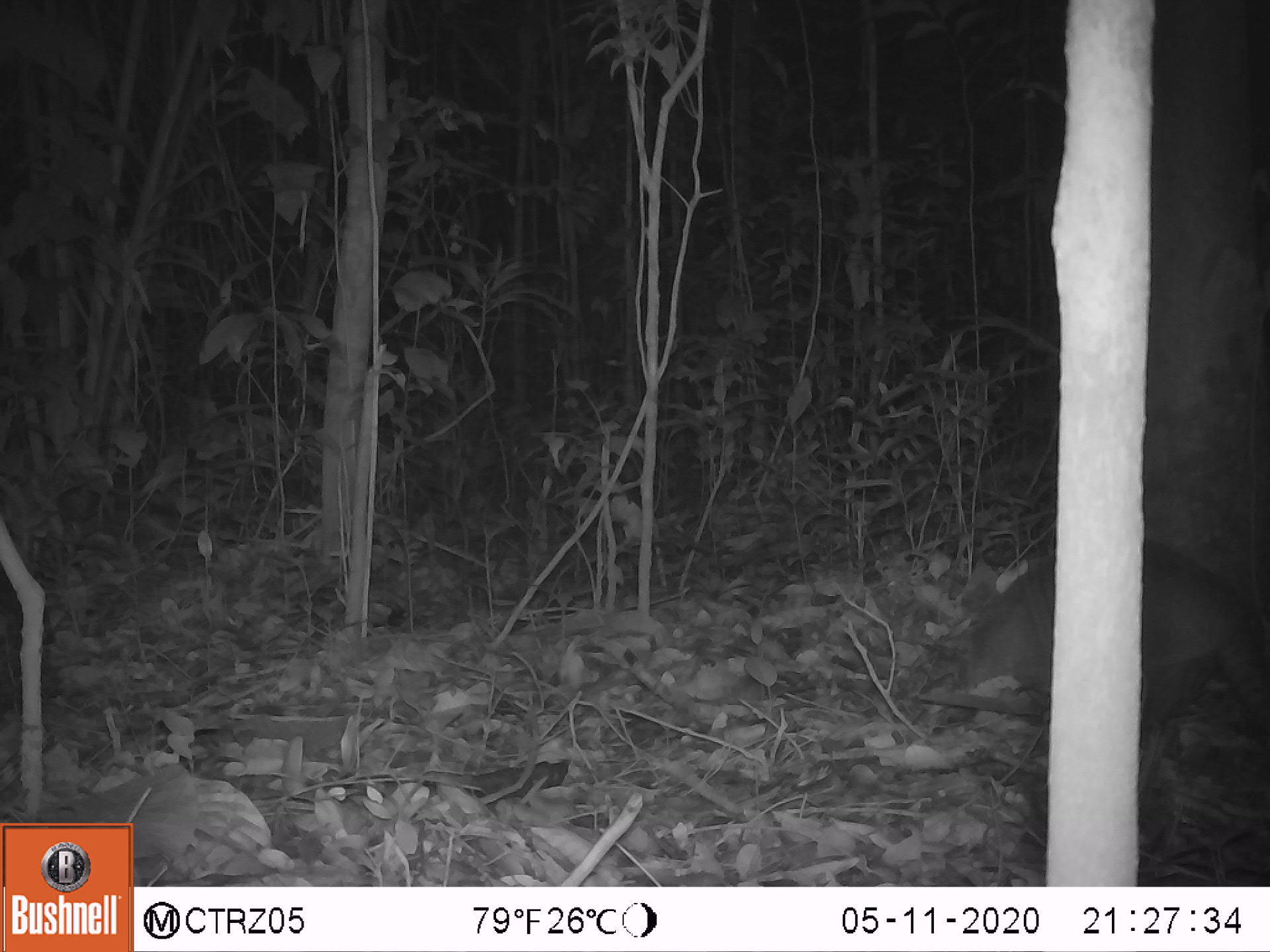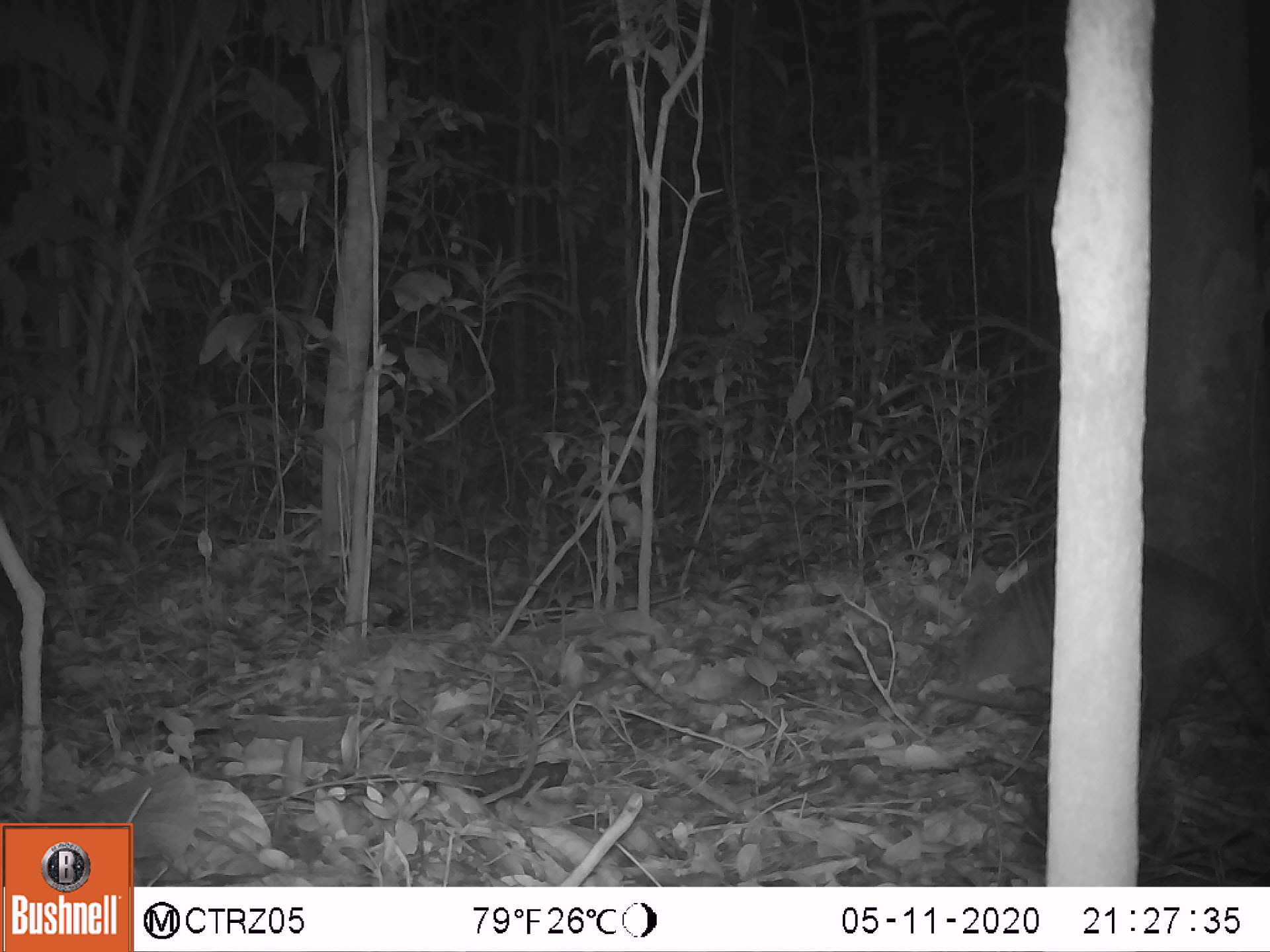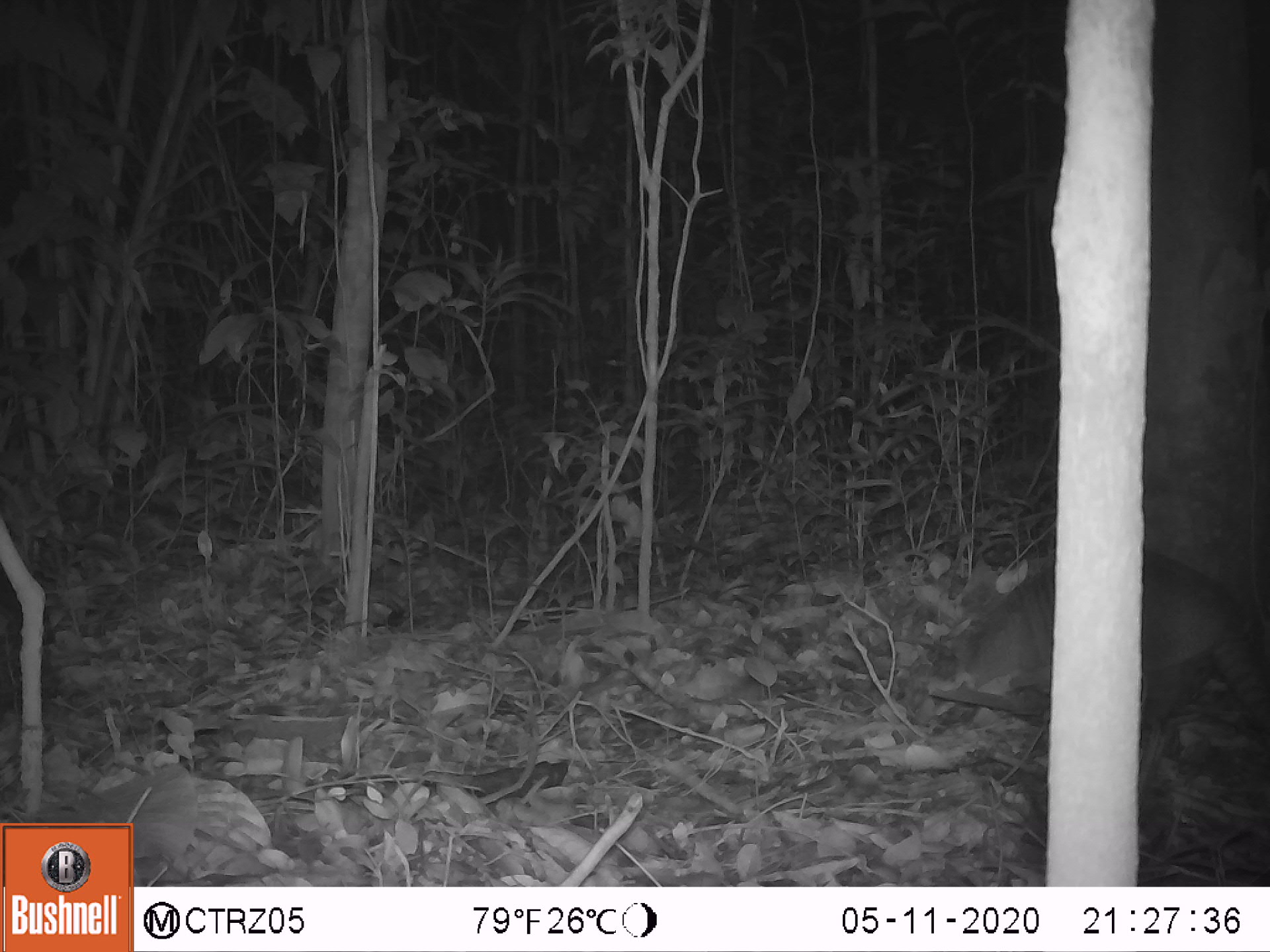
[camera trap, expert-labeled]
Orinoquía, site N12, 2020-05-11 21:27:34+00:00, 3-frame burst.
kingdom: Animalia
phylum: Chordata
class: Mammalia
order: Cingulata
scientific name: Cingulata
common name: armadillo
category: unknown armadillo